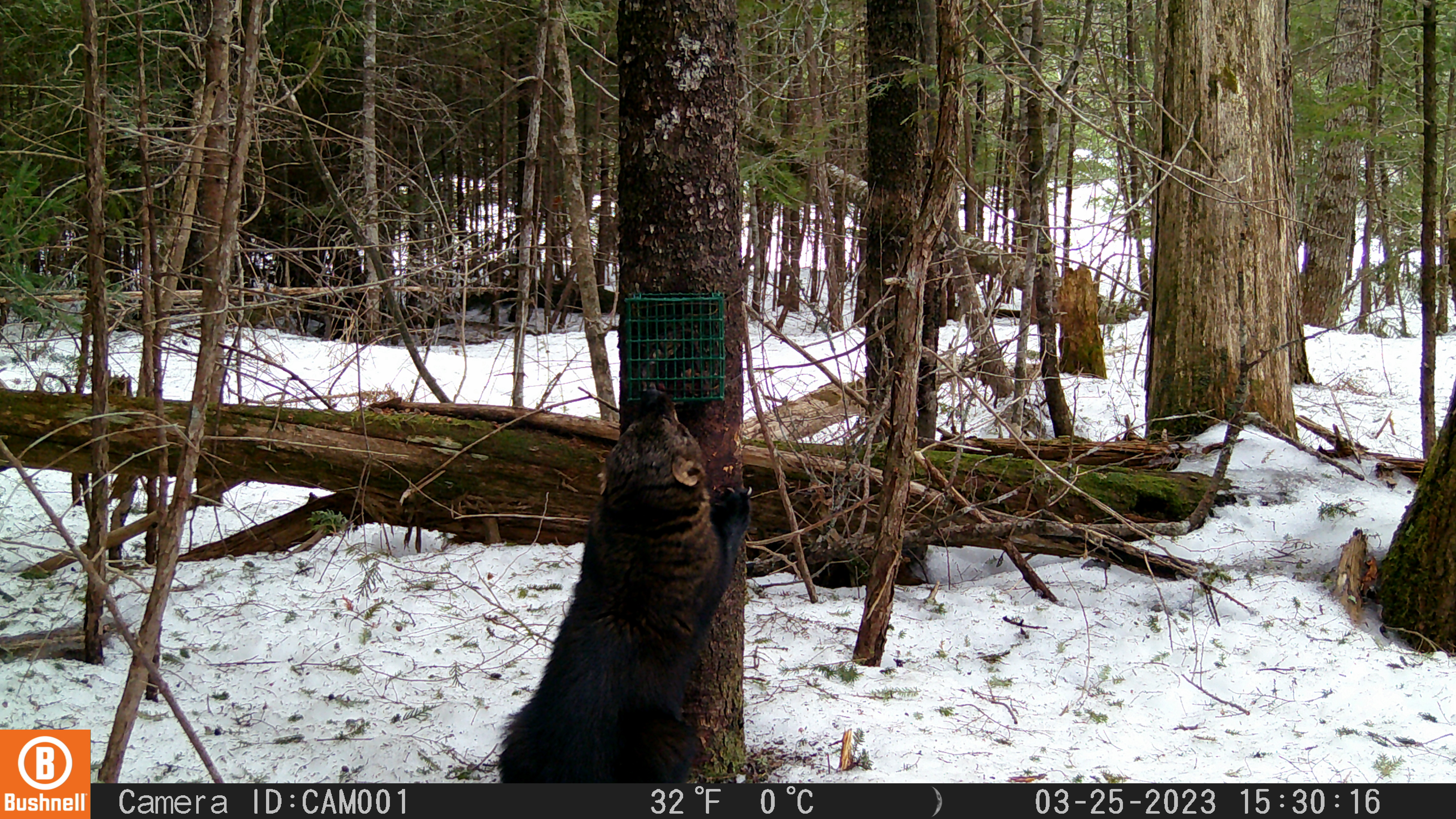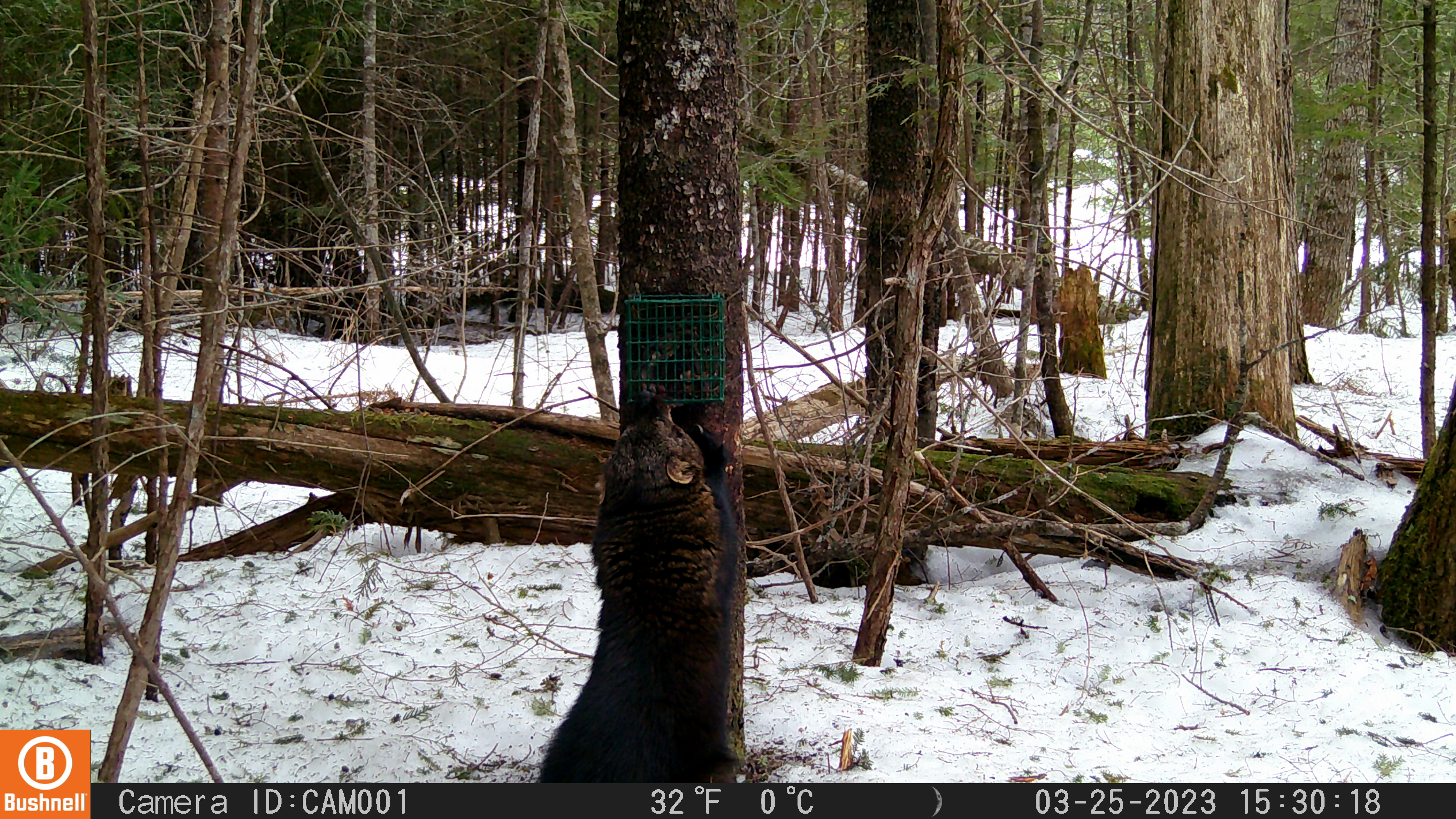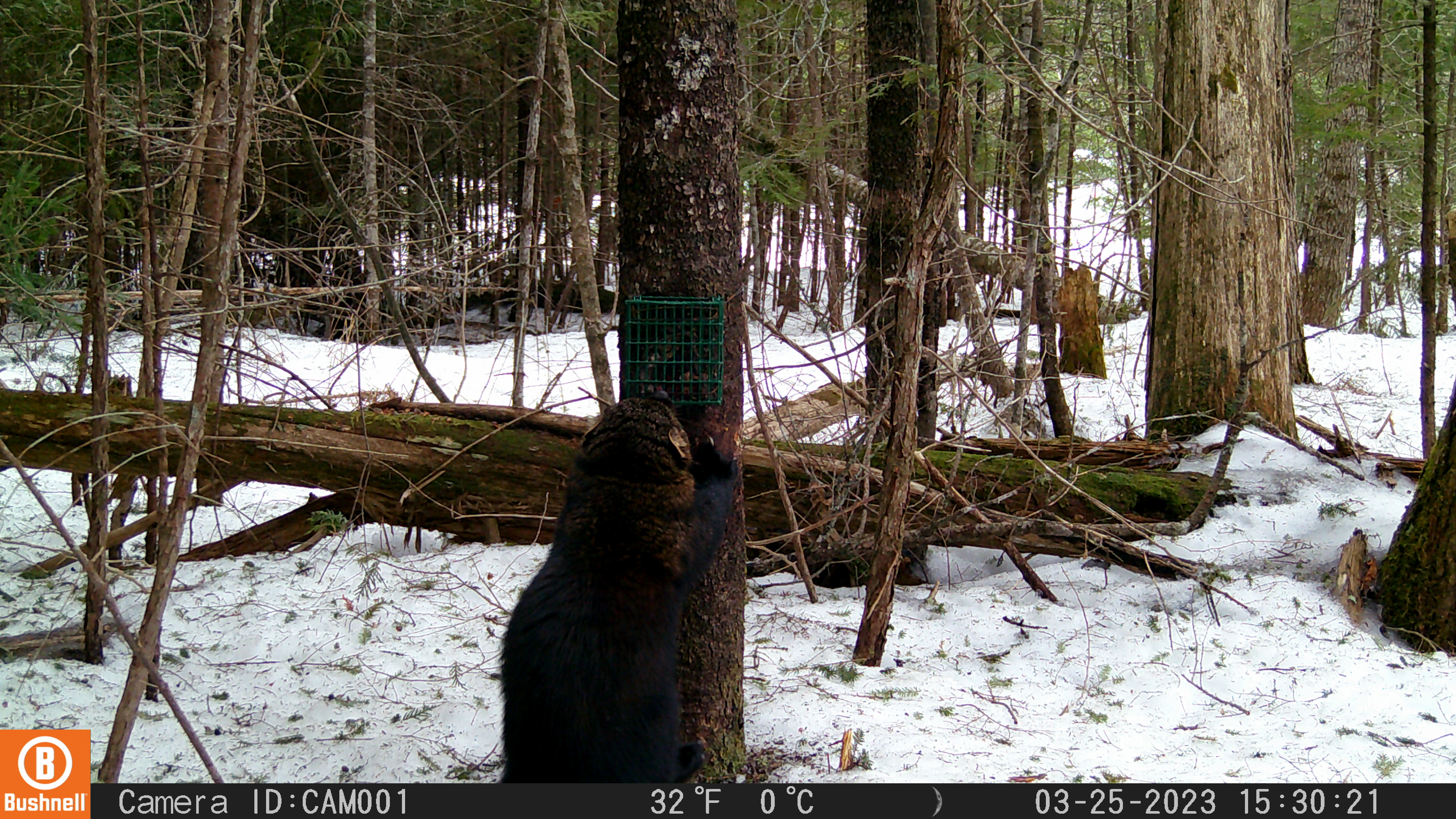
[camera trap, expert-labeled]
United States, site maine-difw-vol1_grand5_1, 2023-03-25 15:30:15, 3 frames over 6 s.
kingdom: Animalia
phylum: Chordata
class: Mammalia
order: Carnivora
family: Mustelidae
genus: Pekania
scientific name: Pekania pennanti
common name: fisher